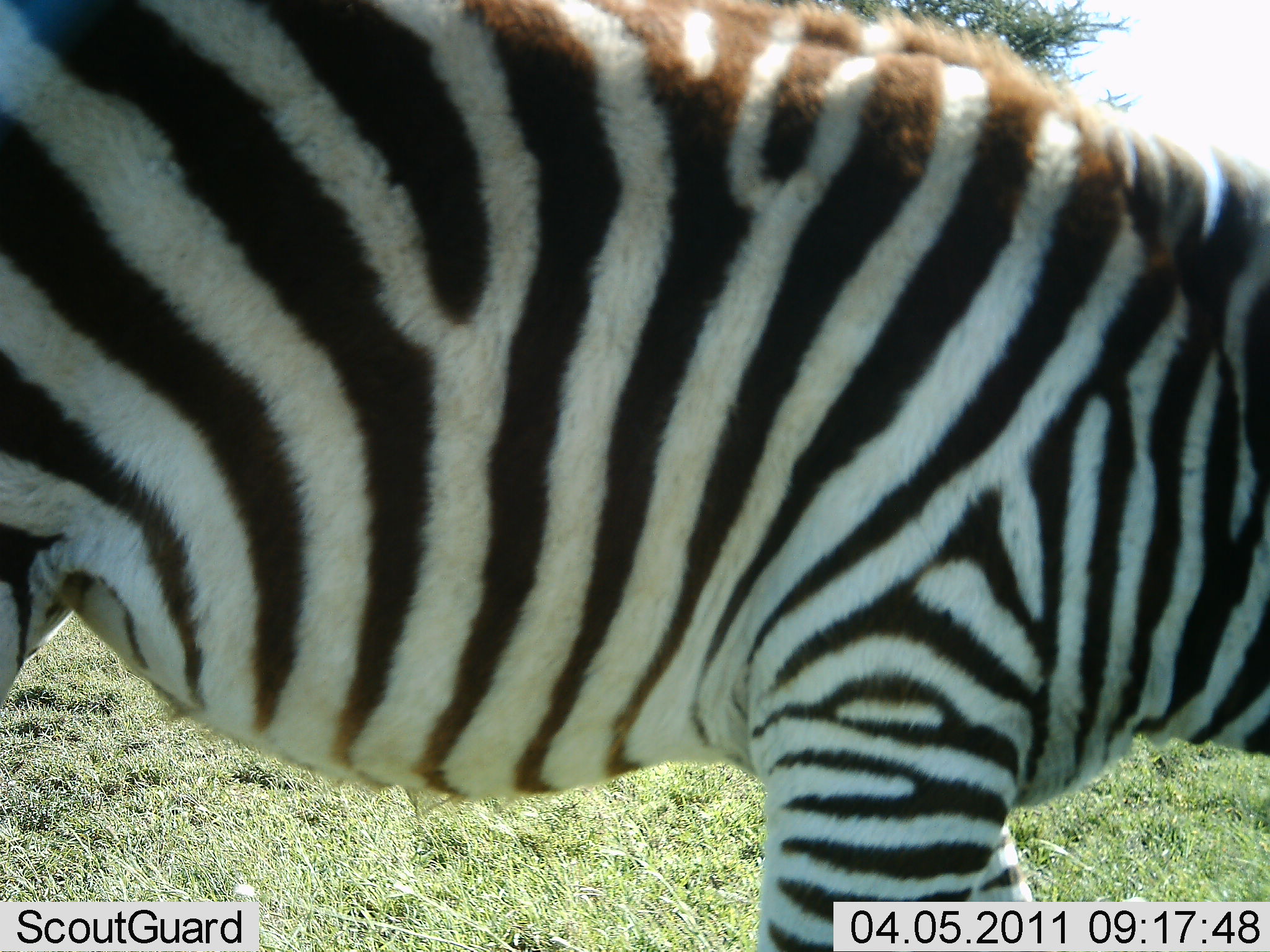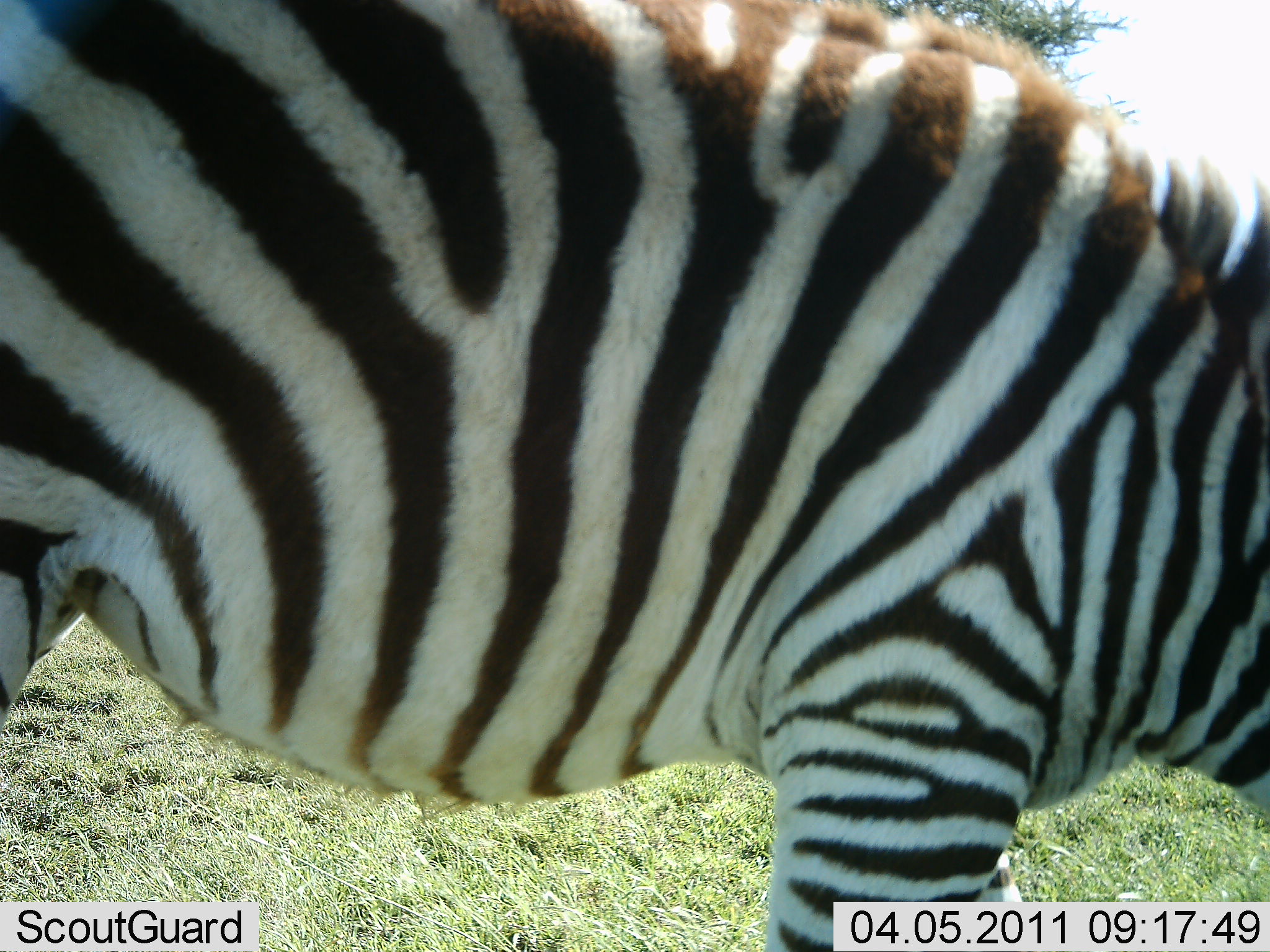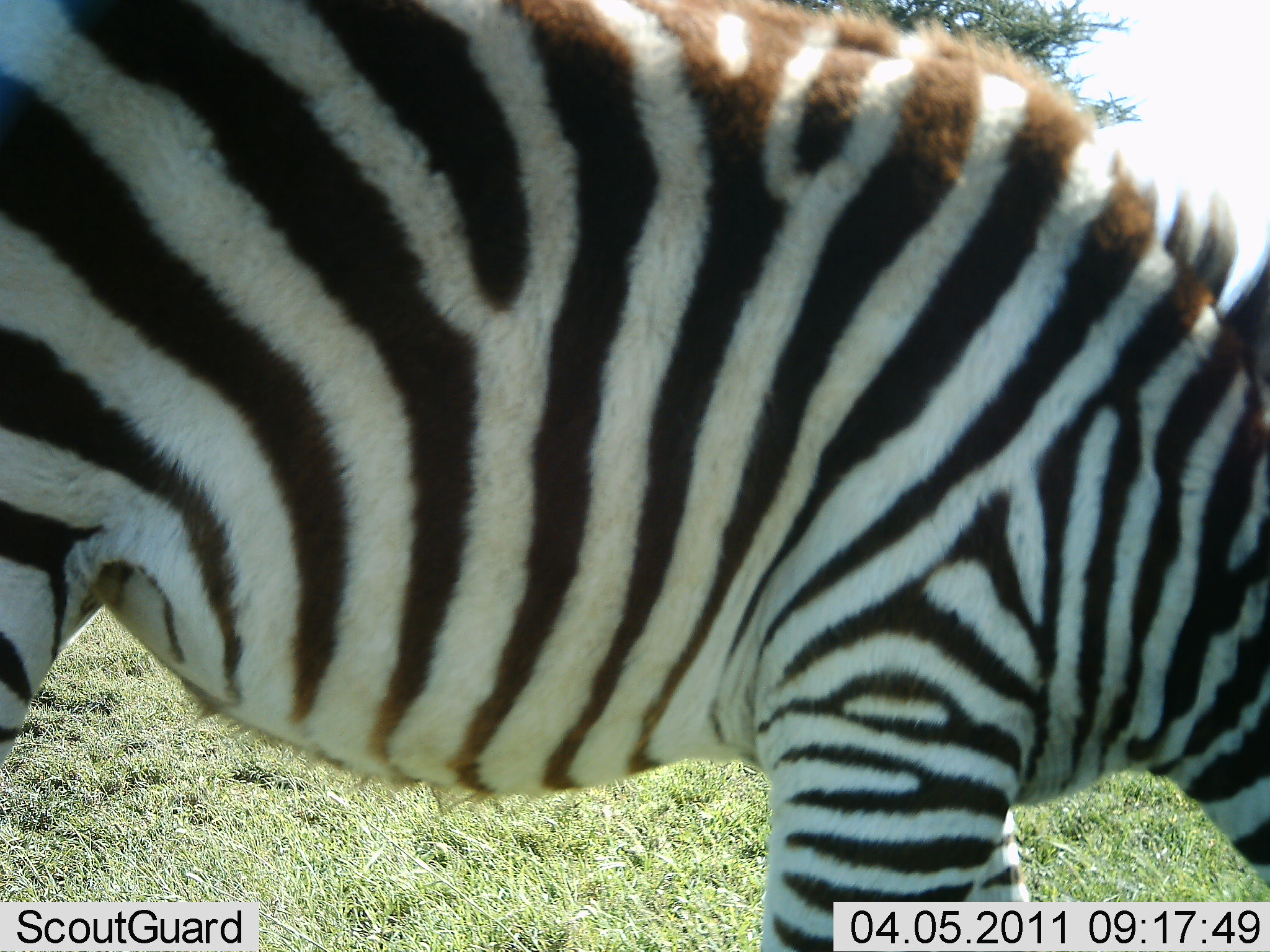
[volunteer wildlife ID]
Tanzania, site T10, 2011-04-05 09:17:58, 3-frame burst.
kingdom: Animalia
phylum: Chordata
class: Mammalia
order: Perissodactyla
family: Equidae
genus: Equus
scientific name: Equus quagga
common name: plains zebra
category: zebra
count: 1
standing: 36%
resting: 0%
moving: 9%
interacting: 0%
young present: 0%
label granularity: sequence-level